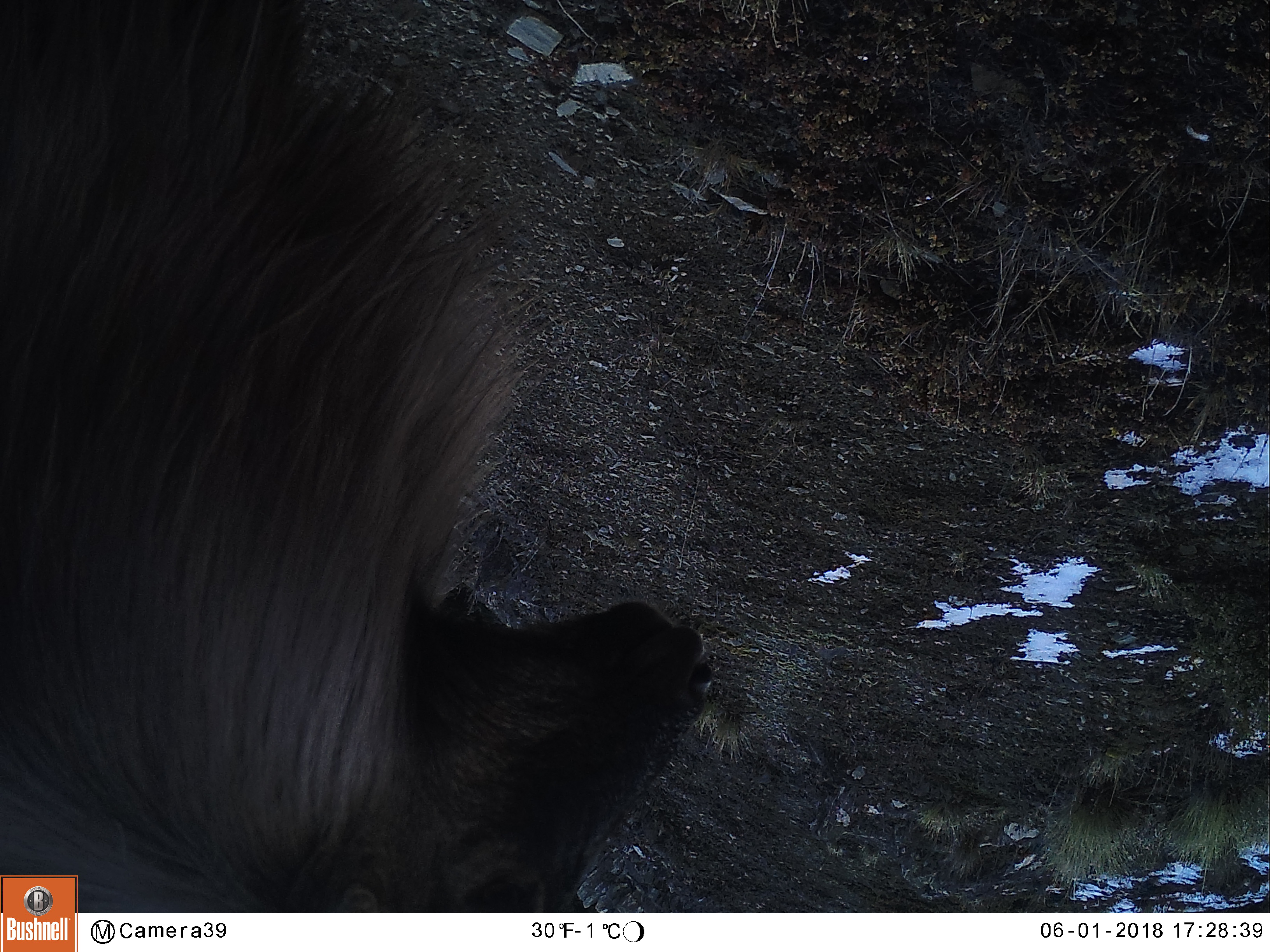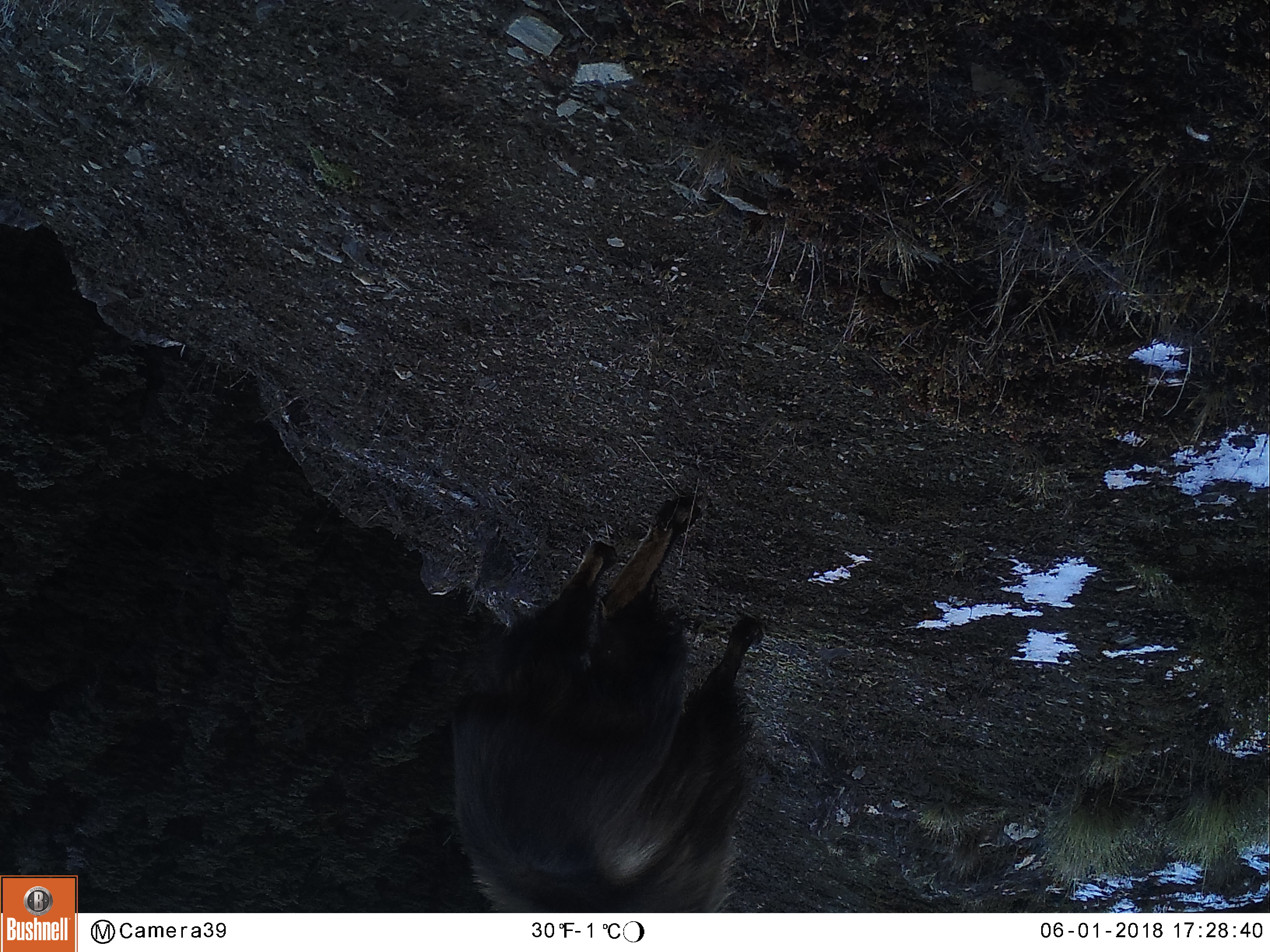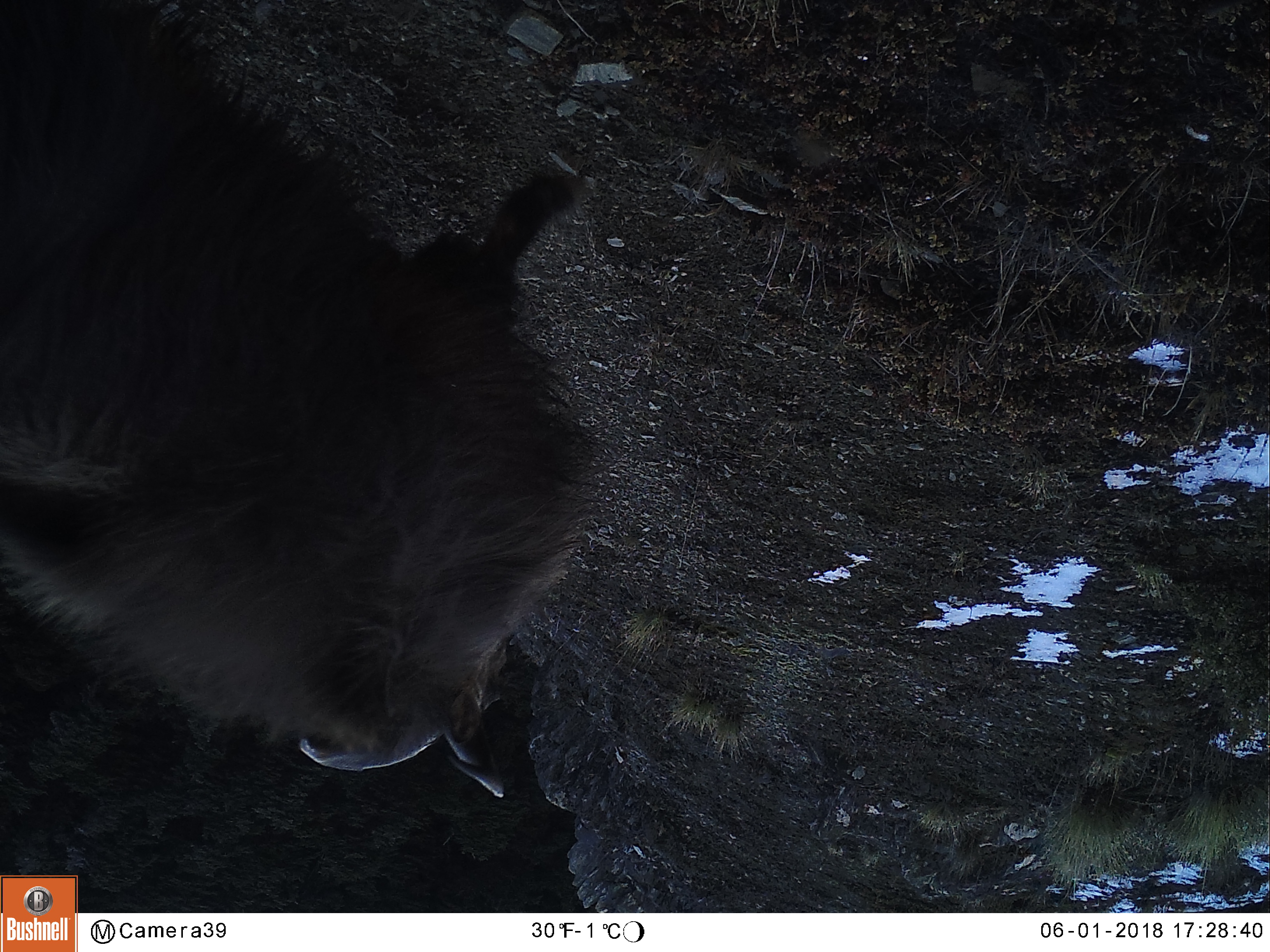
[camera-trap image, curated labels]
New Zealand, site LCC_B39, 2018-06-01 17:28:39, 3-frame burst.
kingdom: Animalia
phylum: Chordata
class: Mammalia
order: Artiodactyla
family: Bovidae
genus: Nilgiritragus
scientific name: Nilgiritragus hylocrius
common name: tahr